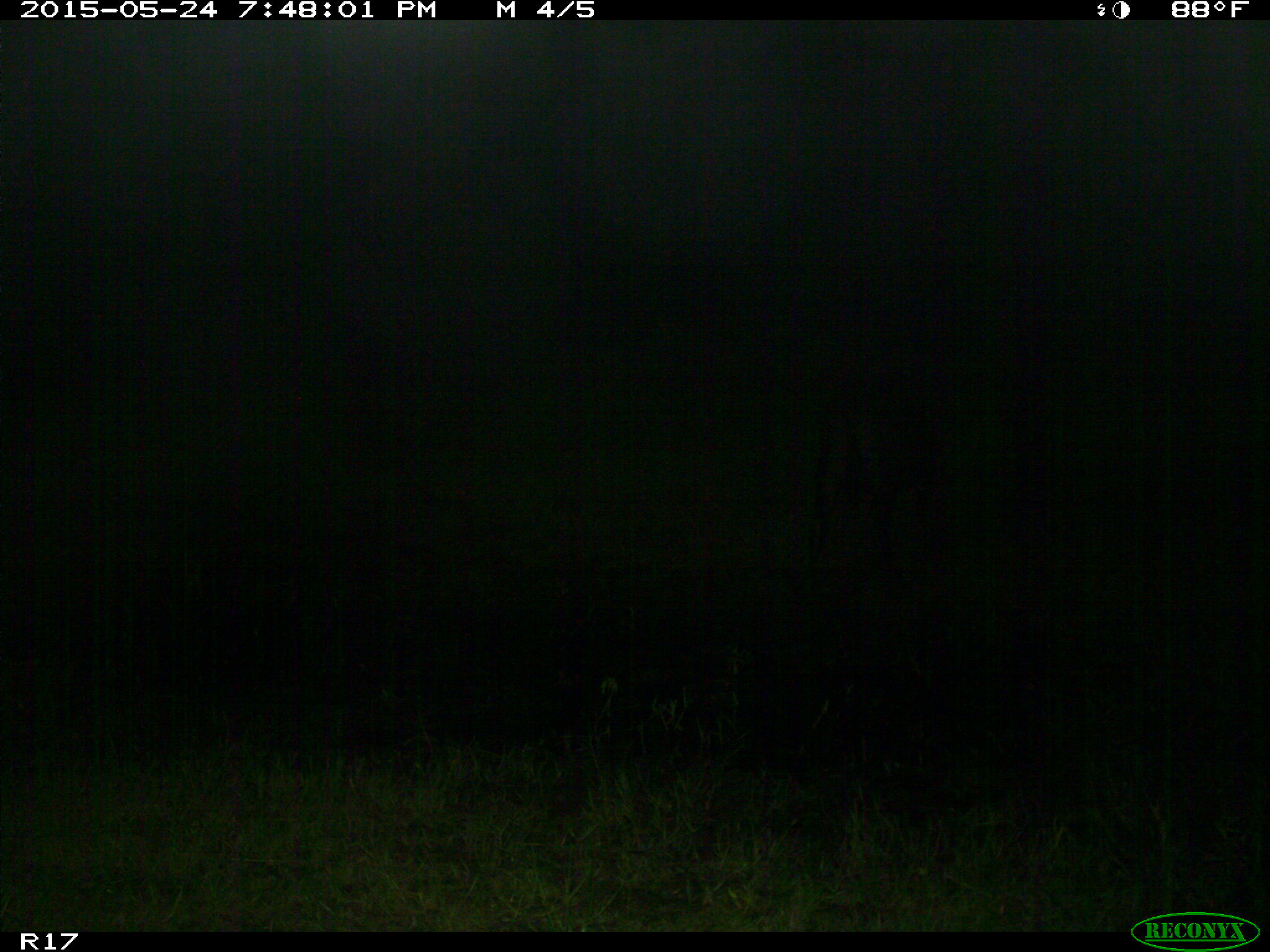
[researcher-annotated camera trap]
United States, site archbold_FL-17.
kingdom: Animalia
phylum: Chordata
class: Mammalia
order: Artiodactyla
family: Bovidae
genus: Bos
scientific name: Bos taurus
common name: domestic cow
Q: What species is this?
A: Bos taurus (domestic cow).